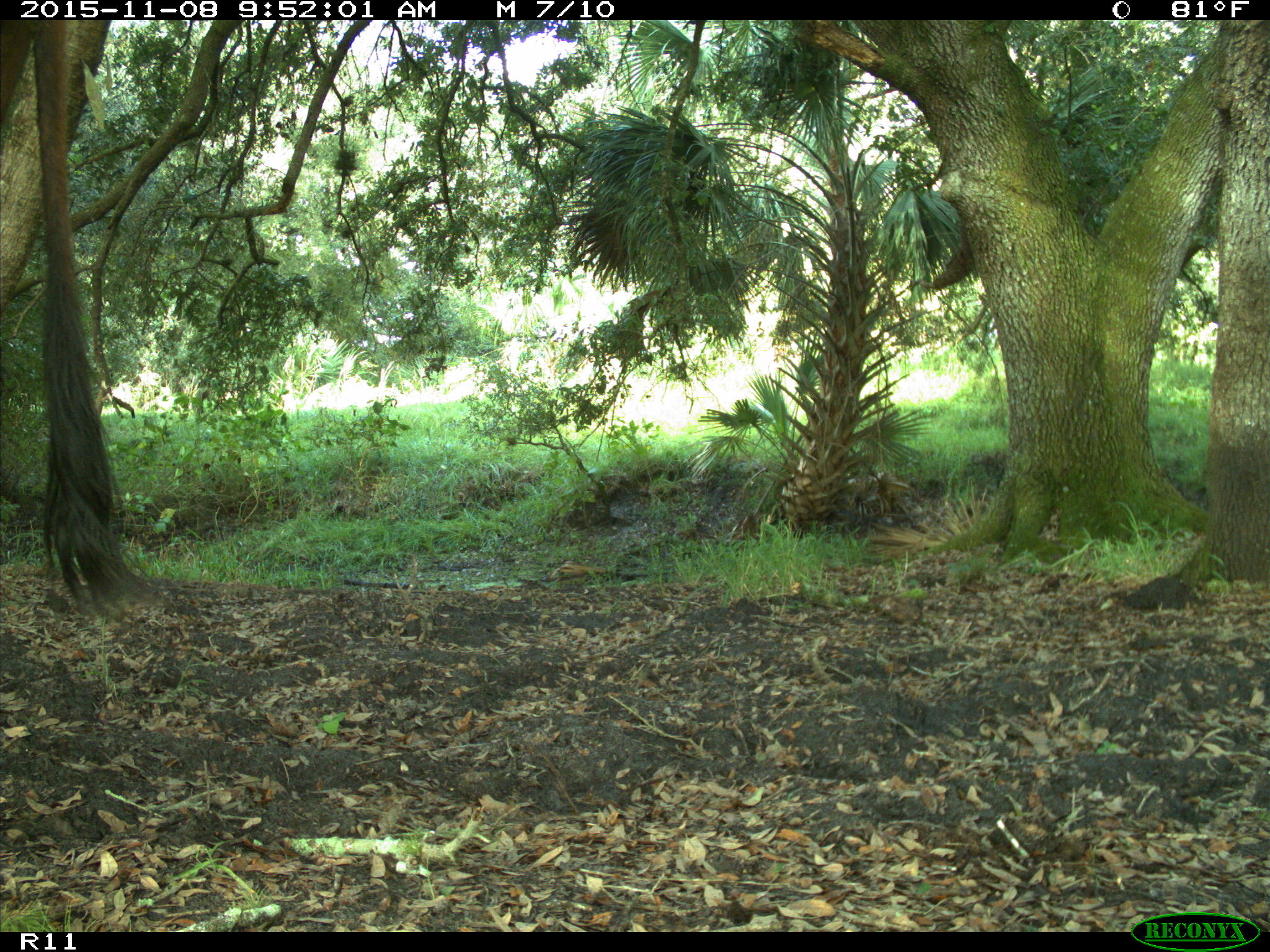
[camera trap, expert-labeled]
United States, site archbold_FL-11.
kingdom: Animalia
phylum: Chordata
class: Mammalia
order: Artiodactyla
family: Bovidae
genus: Bos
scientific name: Bos taurus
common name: domestic cow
Bos taurus (domestic cow).